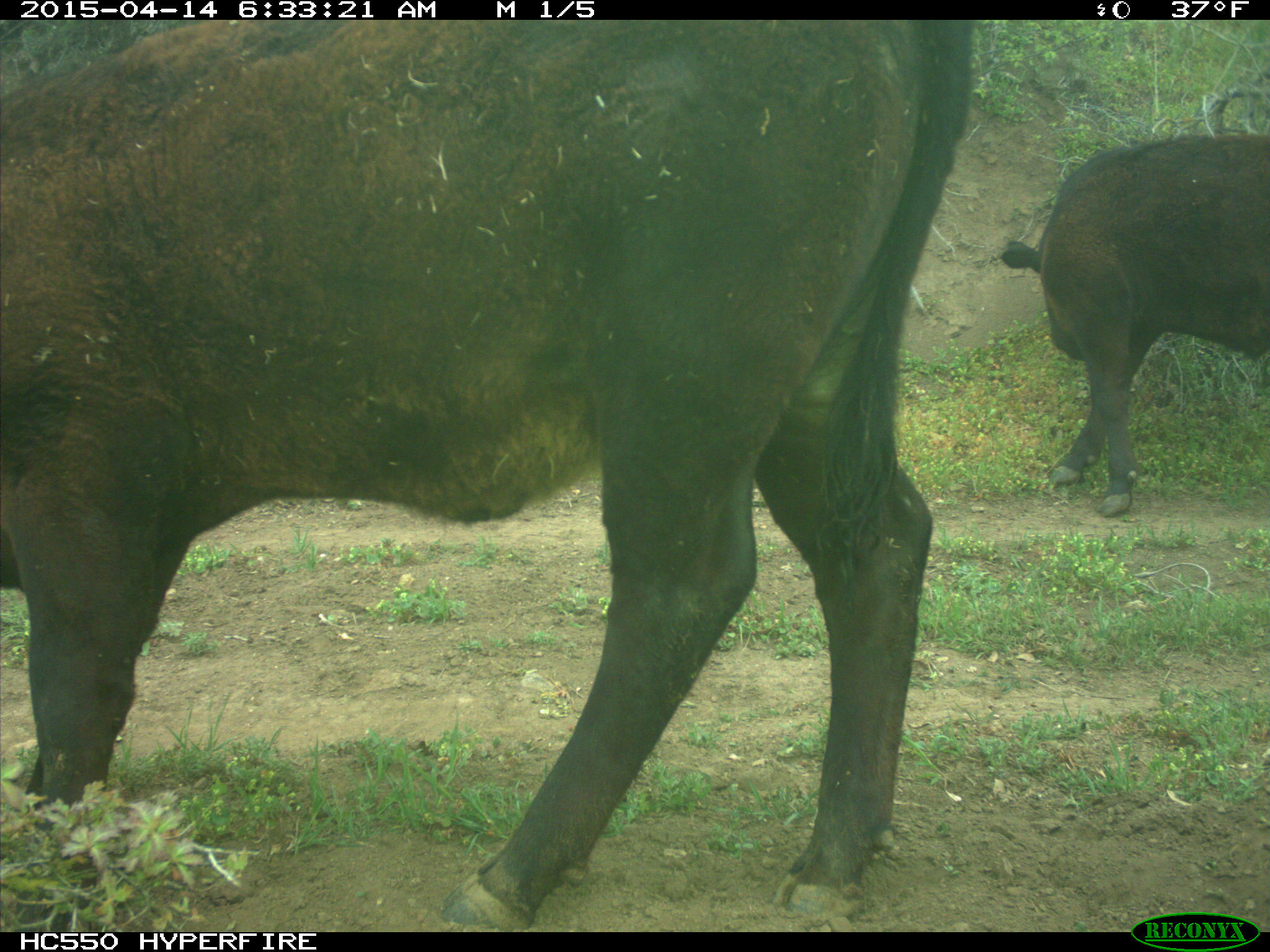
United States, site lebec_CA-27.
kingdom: Animalia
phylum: Chordata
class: Mammalia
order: Artiodactyla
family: Bovidae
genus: Bos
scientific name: Bos taurus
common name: domestic cow